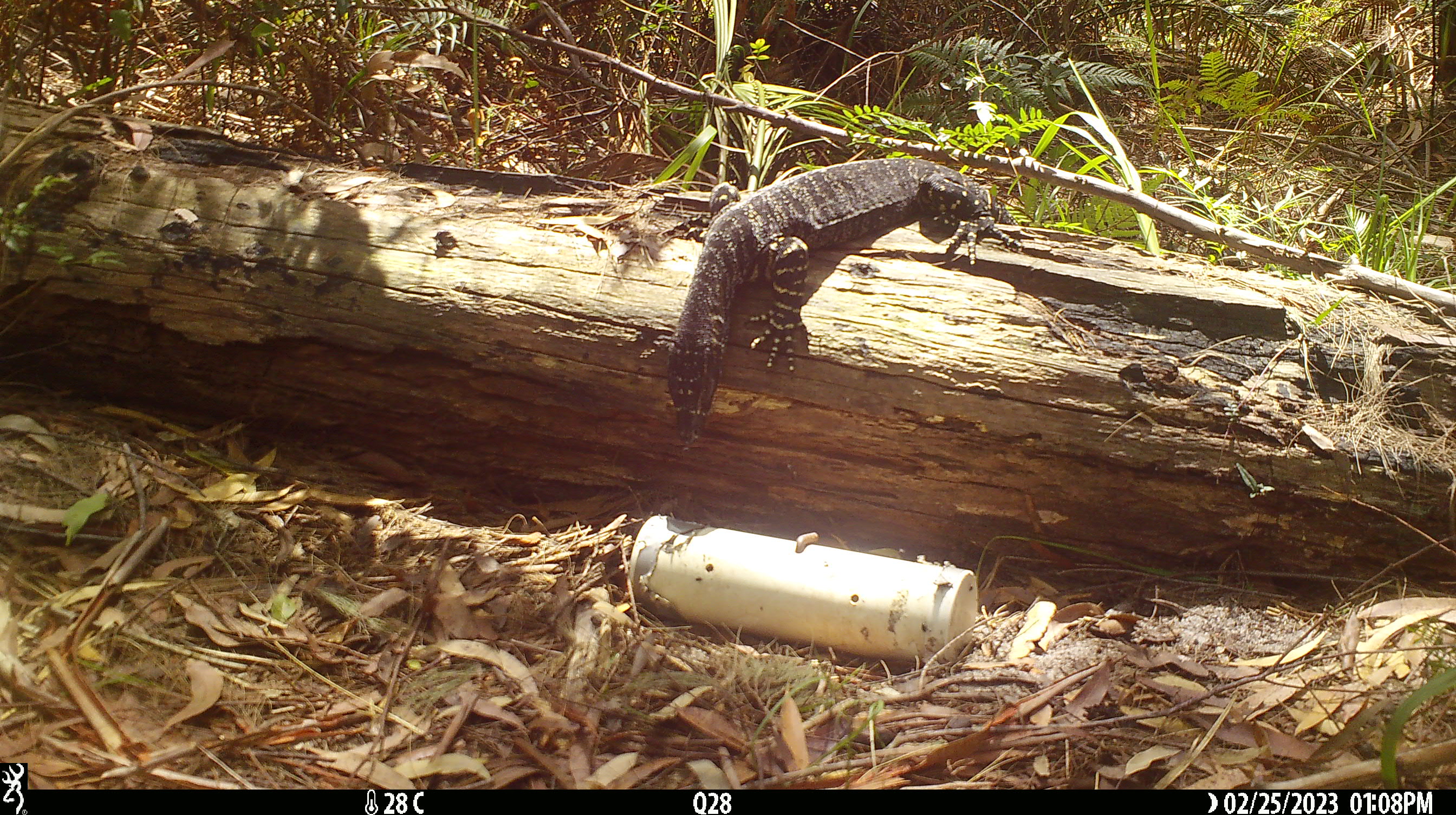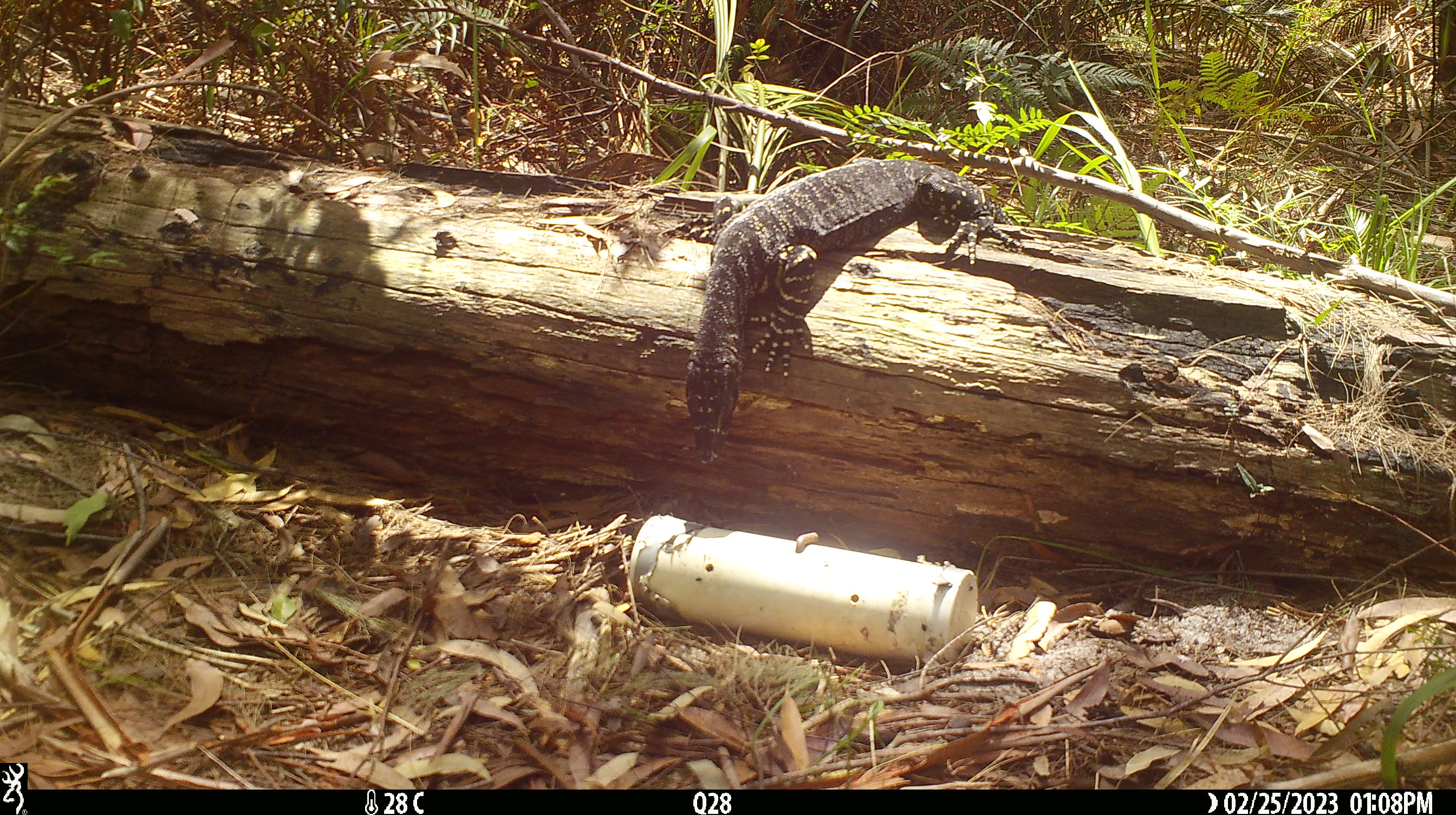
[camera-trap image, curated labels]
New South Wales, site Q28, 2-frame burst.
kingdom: Animalia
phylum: Chordata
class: Reptilia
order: Squamata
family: Varanidae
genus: Varanus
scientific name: Varanus varius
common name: lace monitor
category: goanna